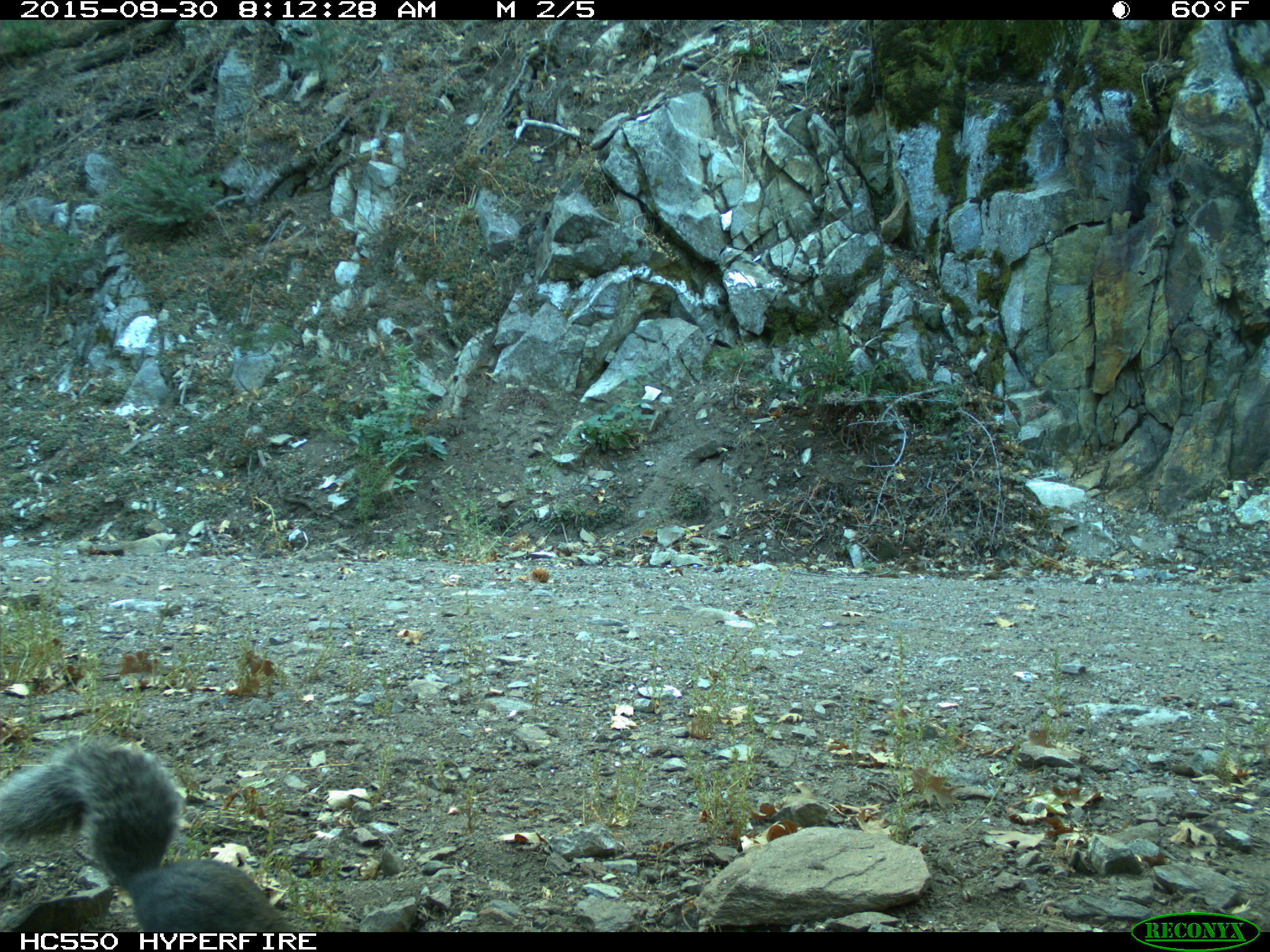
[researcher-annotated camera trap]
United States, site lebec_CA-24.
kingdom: Animalia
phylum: Chordata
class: Mammalia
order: Rodentia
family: Sciuridae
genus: Sciurus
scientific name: Sciurus carolinensis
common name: eastern gray squirrel